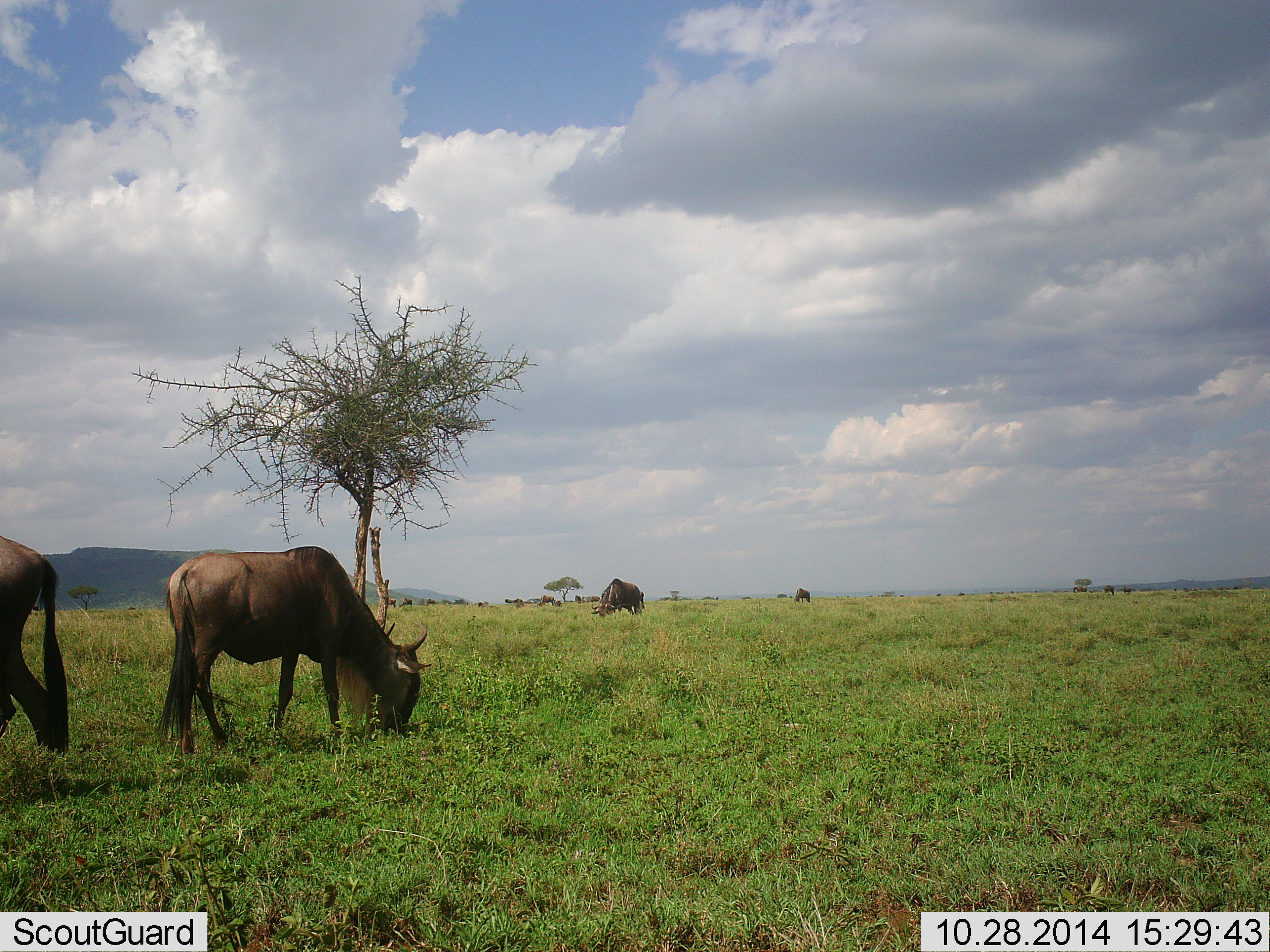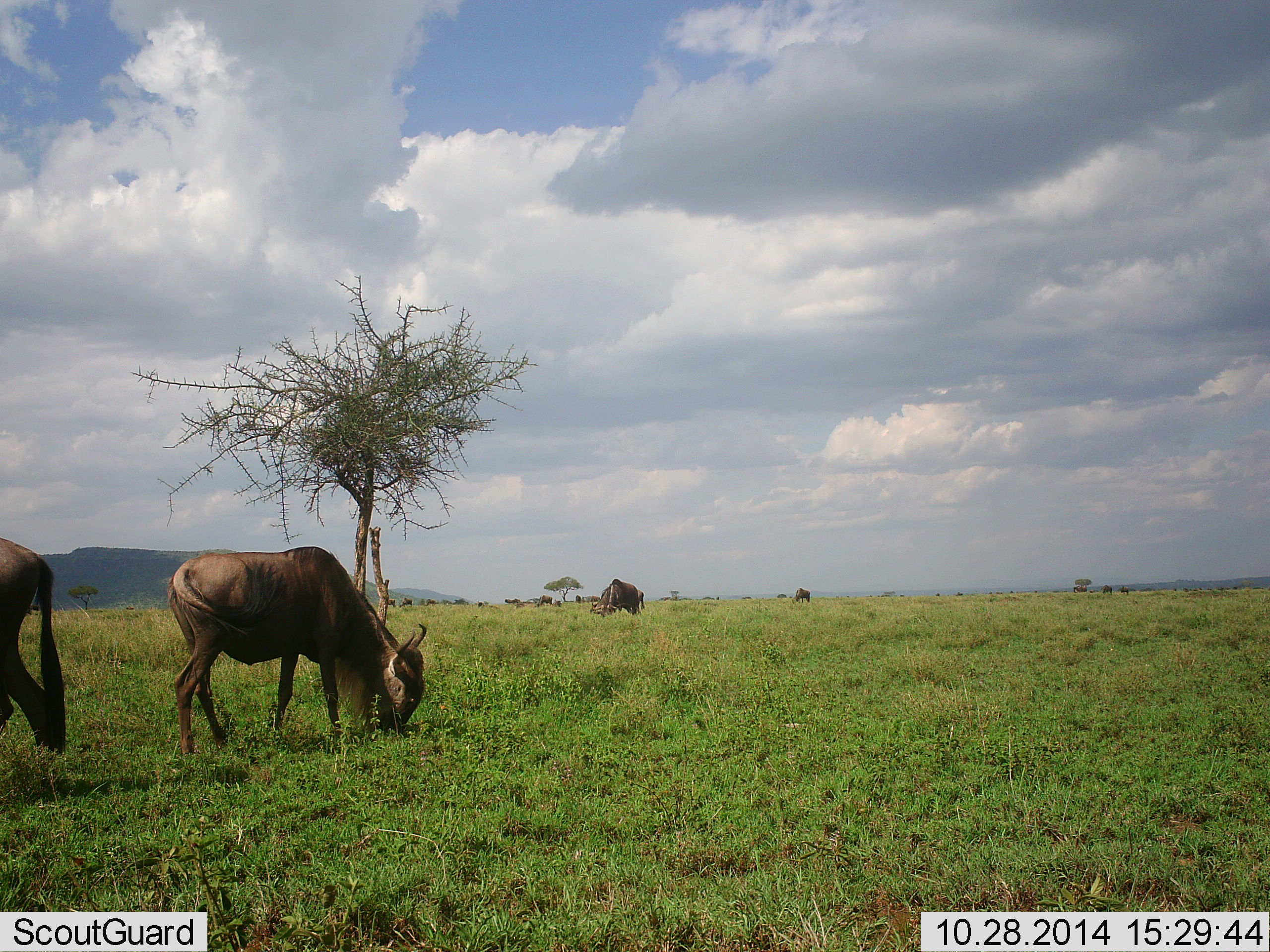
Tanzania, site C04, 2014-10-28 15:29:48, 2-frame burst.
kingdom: Animalia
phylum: Chordata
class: Mammalia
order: Artiodactyla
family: Bovidae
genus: Connochaetes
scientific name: Connochaetes taurinus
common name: blue wildebeest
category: wildebeest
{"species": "wildebeest (blue wildebeest) (Connochaetes taurinus)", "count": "11-50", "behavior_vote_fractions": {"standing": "40%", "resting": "0%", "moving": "10%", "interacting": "0%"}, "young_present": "0%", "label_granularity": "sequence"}